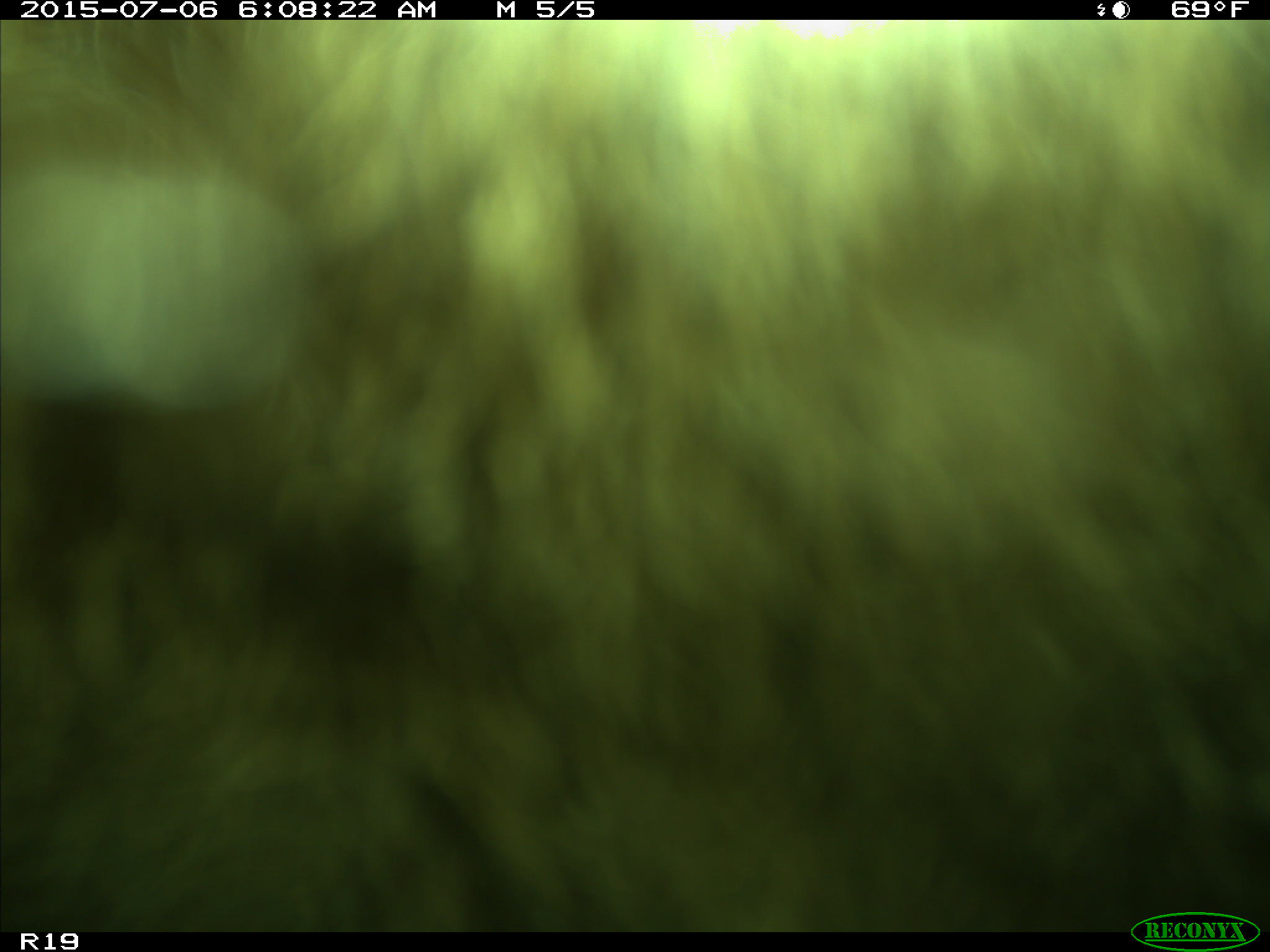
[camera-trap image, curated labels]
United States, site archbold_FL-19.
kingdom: Animalia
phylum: Chordata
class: Mammalia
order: Artiodactyla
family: Bovidae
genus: Bos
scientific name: Bos taurus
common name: domestic cow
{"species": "Bos taurus (domestic cow)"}